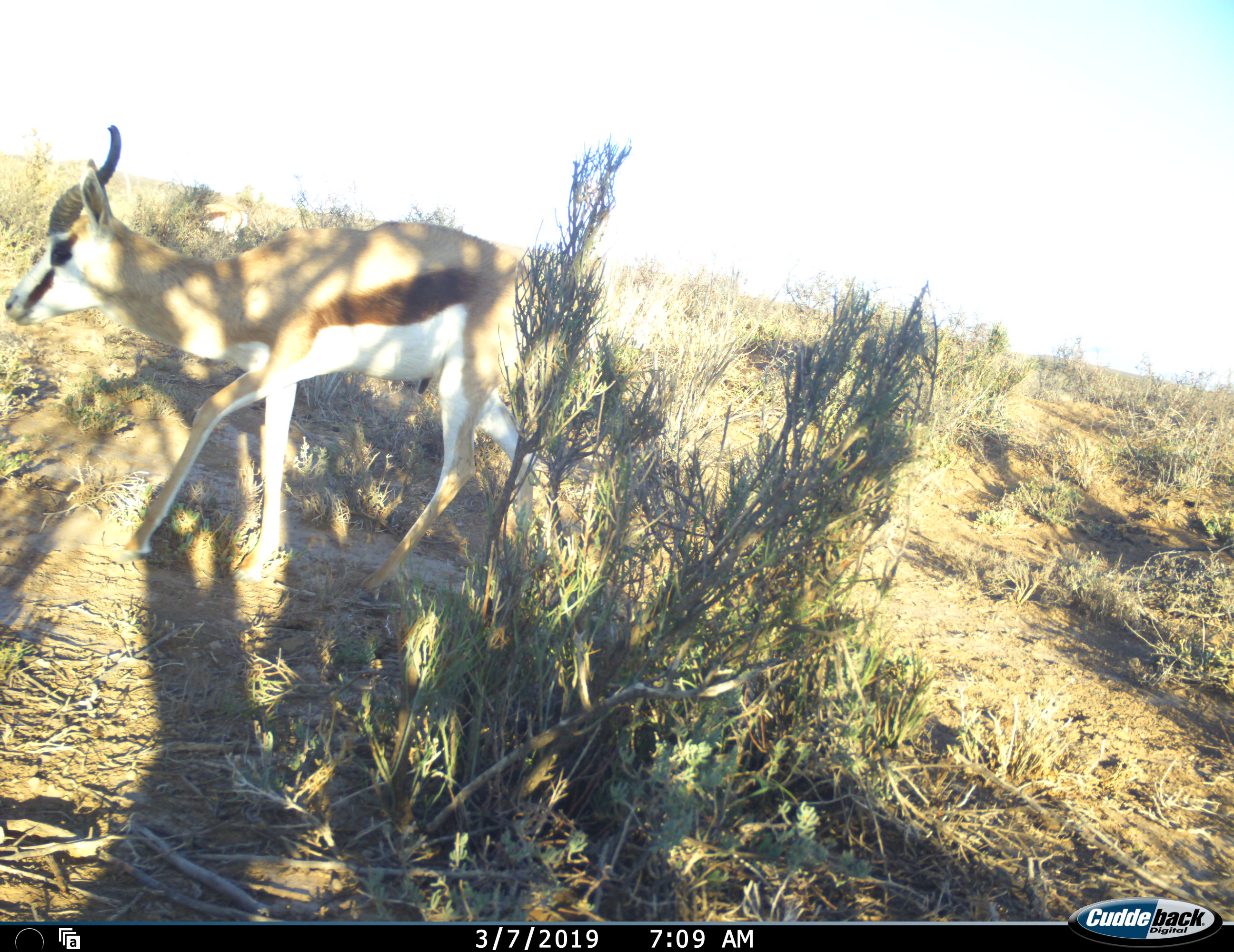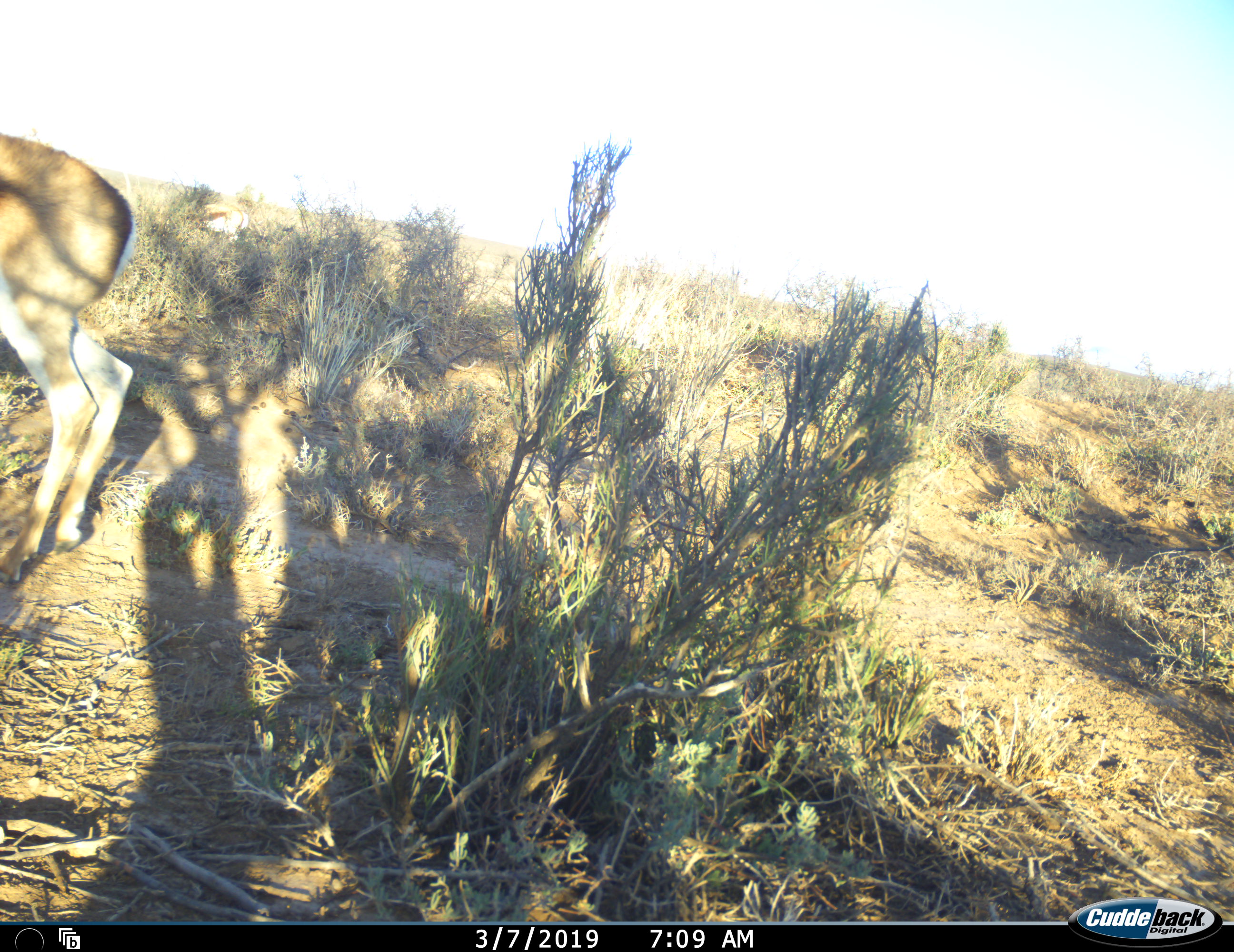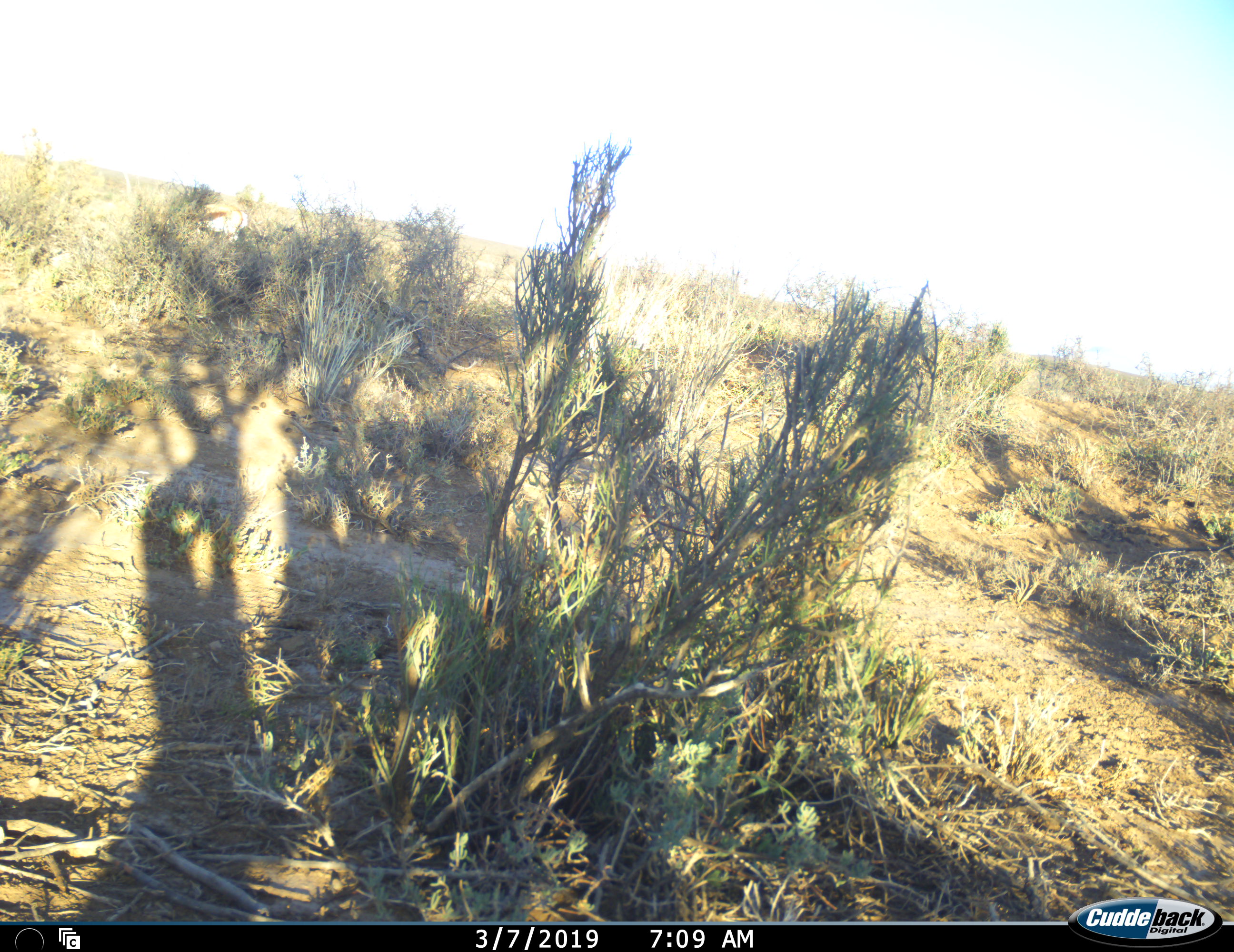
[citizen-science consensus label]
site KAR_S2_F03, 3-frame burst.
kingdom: Animalia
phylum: Chordata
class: Mammalia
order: Artiodactyla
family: Bovidae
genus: Antidorcas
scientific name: Antidorcas marsupialis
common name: springbok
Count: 1.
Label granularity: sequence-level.